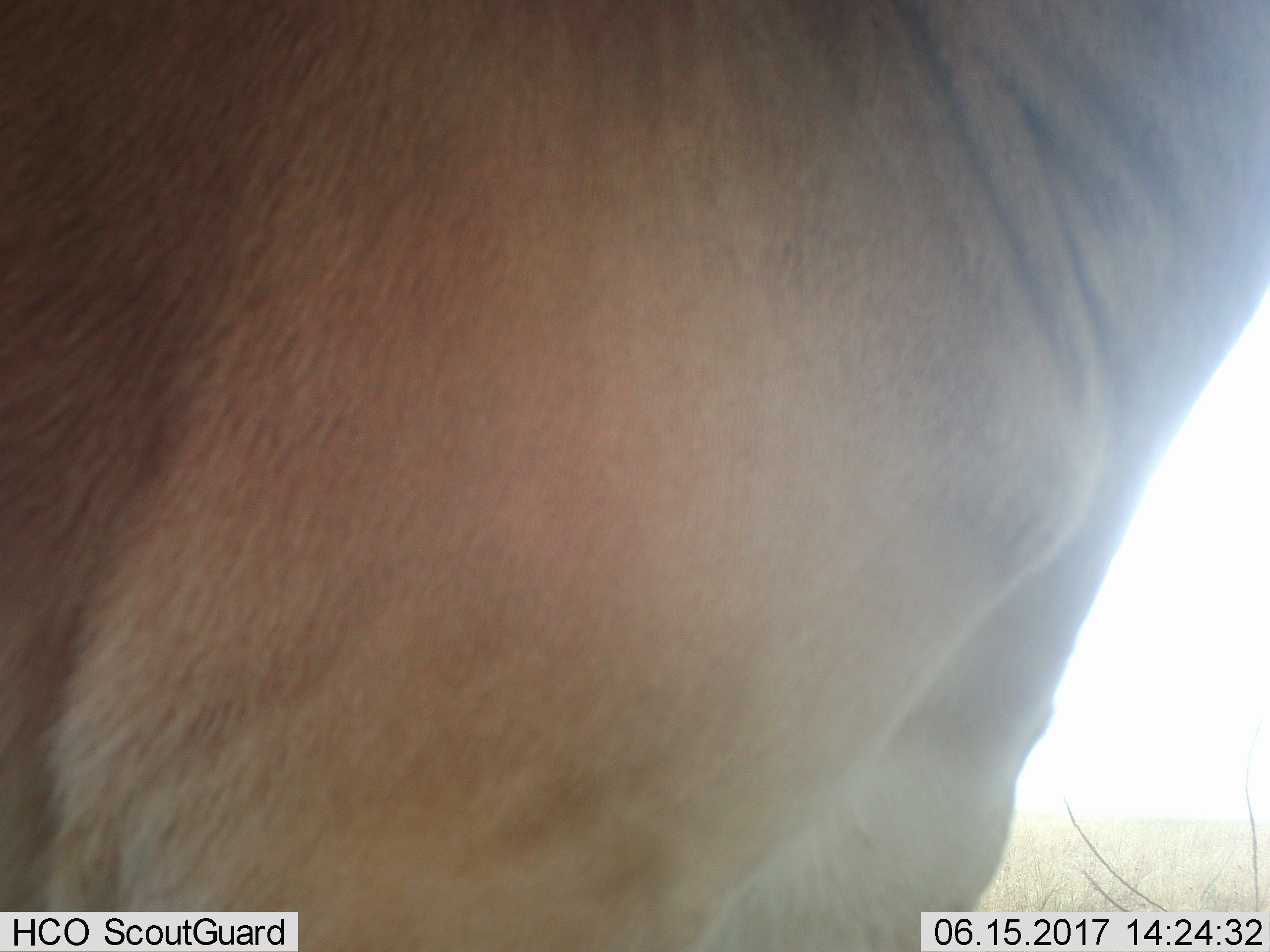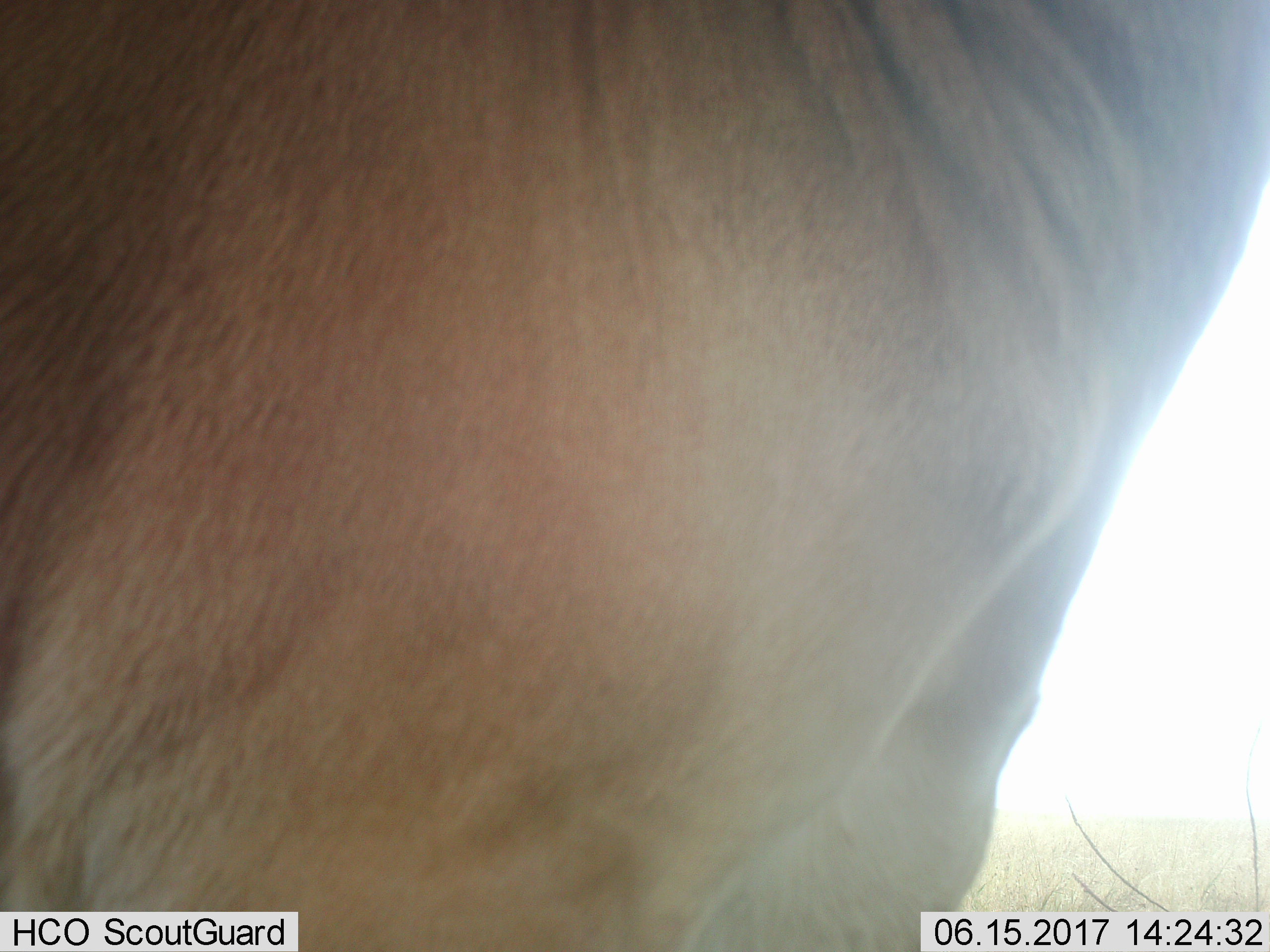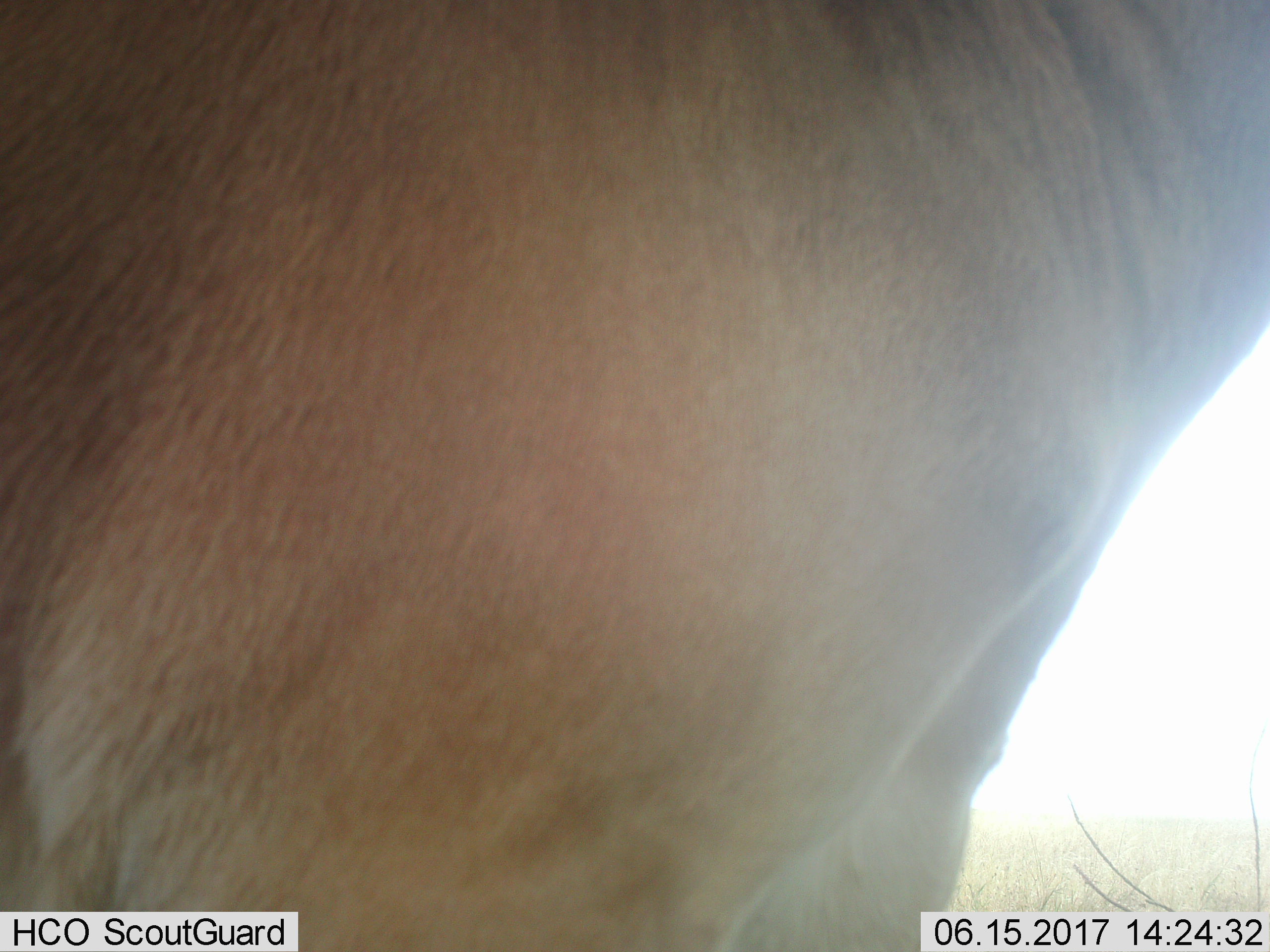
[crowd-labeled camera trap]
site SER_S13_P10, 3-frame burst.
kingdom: Animalia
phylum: Chordata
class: Mammalia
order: Artiodactyla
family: Bovidae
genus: Alcelaphus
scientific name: Alcelaphus buselaphus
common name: hartebeest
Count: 1.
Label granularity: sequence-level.